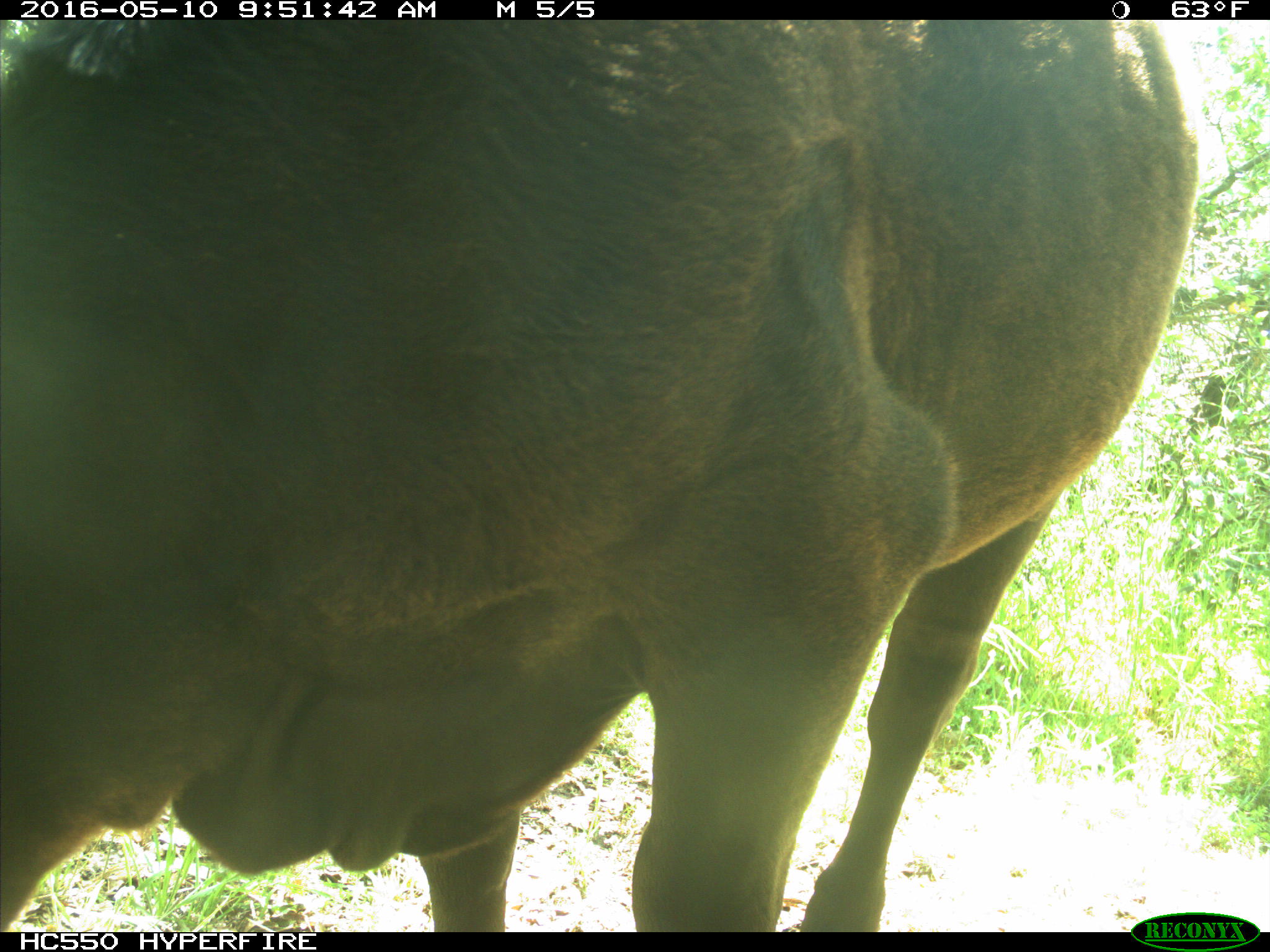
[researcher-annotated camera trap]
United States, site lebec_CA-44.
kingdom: Animalia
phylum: Chordata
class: Mammalia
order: Artiodactyla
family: Bovidae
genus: Bos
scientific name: Bos taurus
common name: domestic cow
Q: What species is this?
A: Bos taurus (domestic cow).